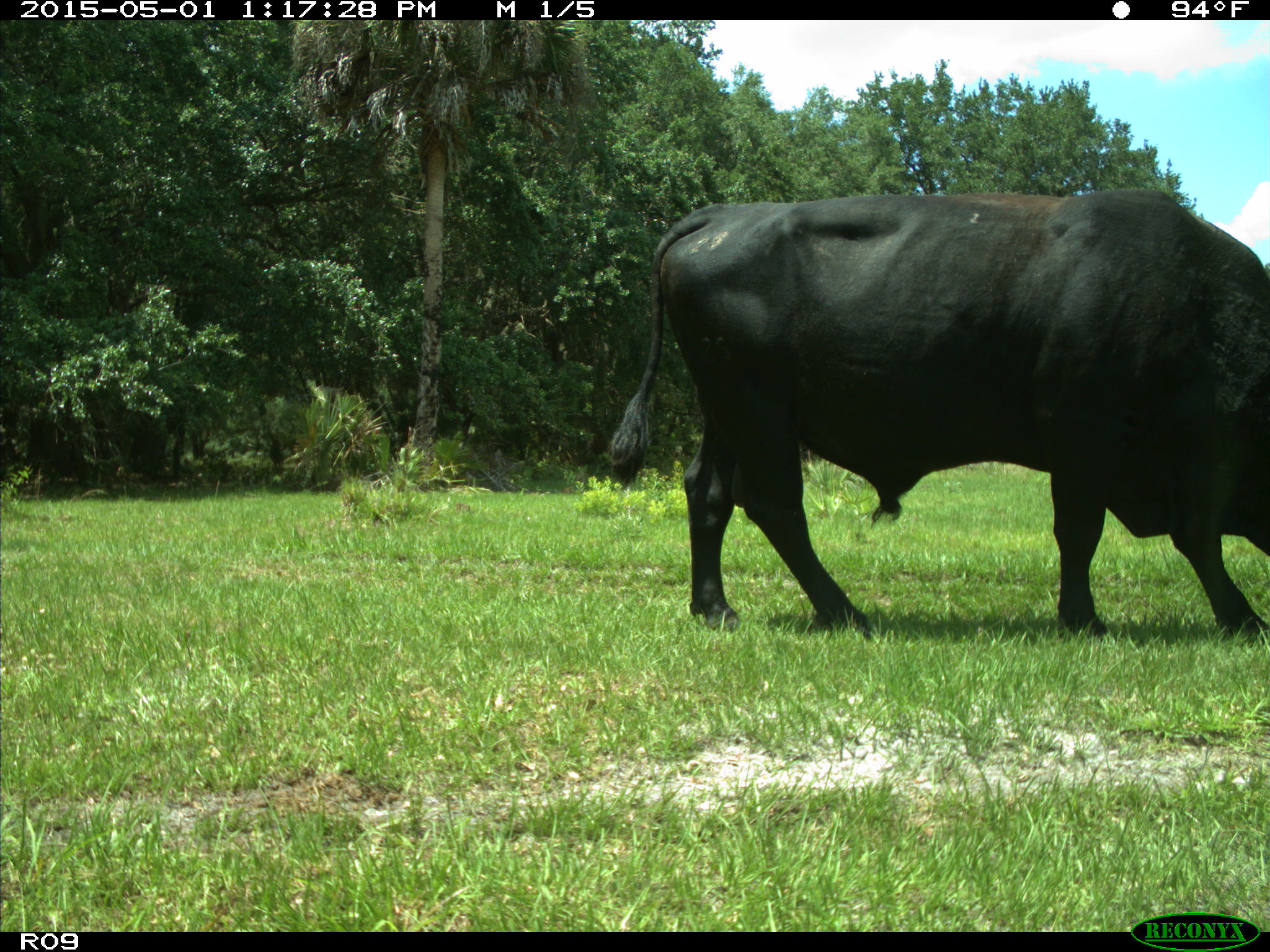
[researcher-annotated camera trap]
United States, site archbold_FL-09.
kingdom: Animalia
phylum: Chordata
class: Mammalia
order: Artiodactyla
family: Bovidae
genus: Bos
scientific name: Bos taurus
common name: domestic cow